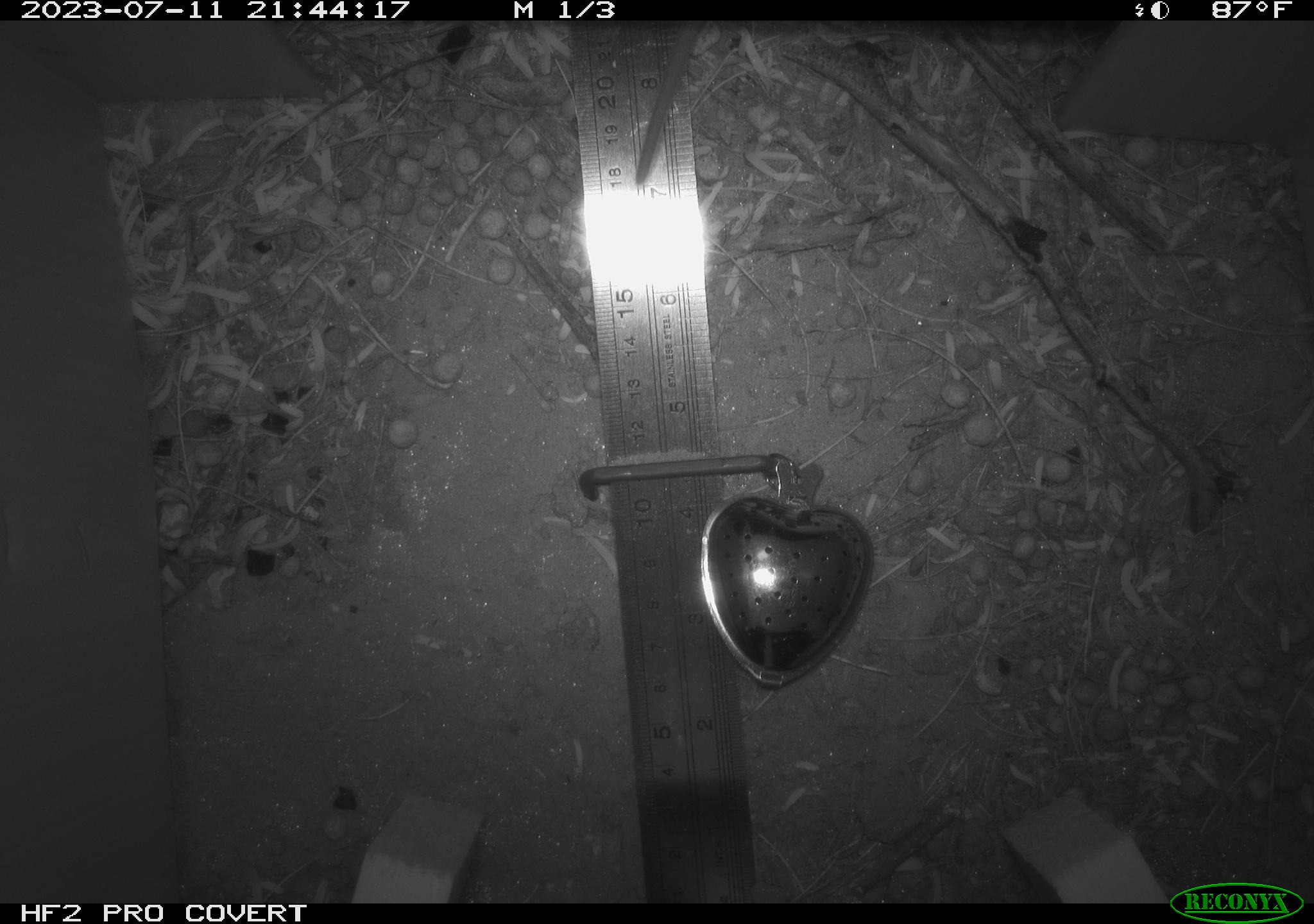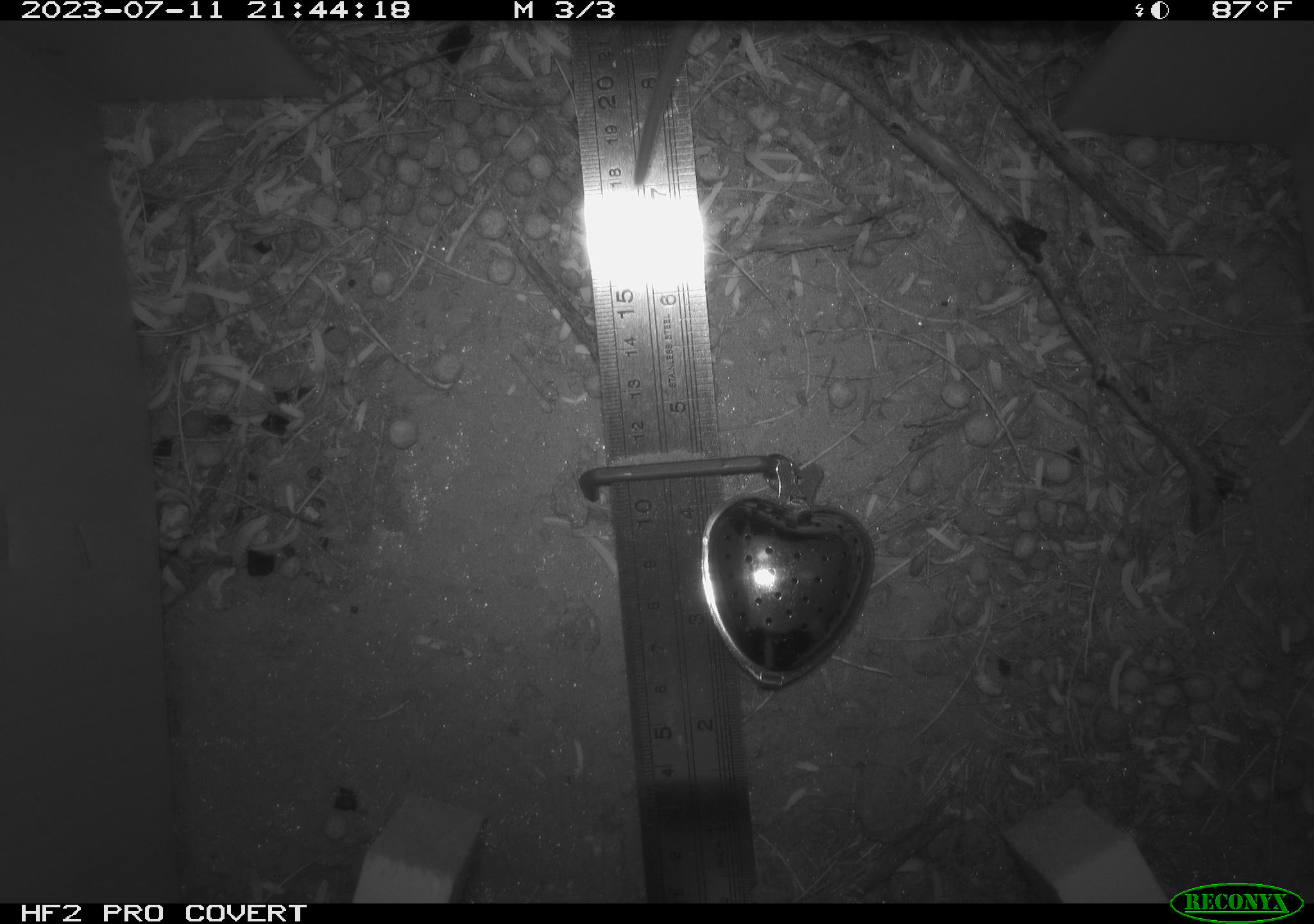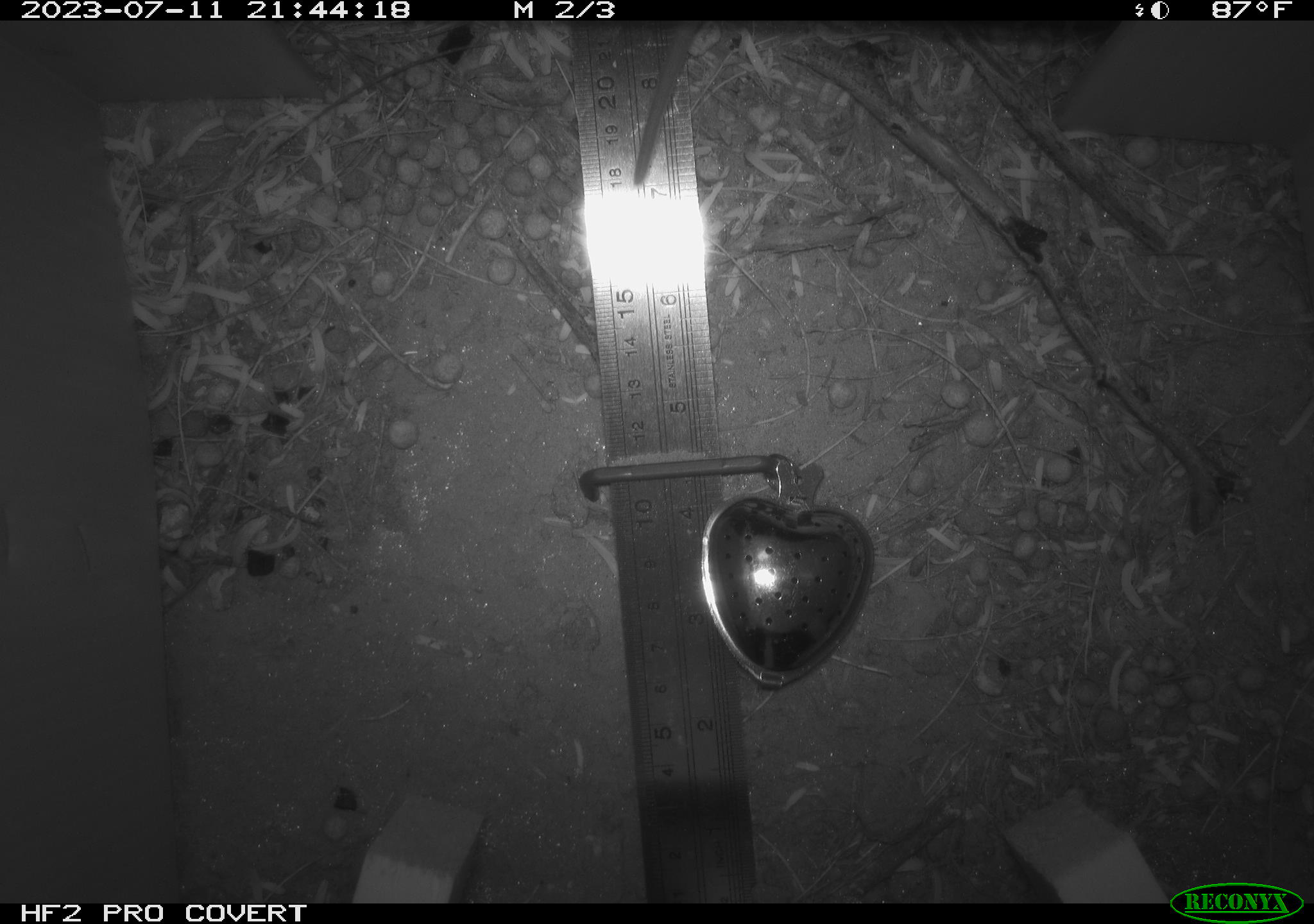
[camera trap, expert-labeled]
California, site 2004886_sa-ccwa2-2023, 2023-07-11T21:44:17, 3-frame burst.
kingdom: Animalia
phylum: Chordata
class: Mammalia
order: Rodentia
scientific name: Rodentia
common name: rodent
Rodent (Rodentia).